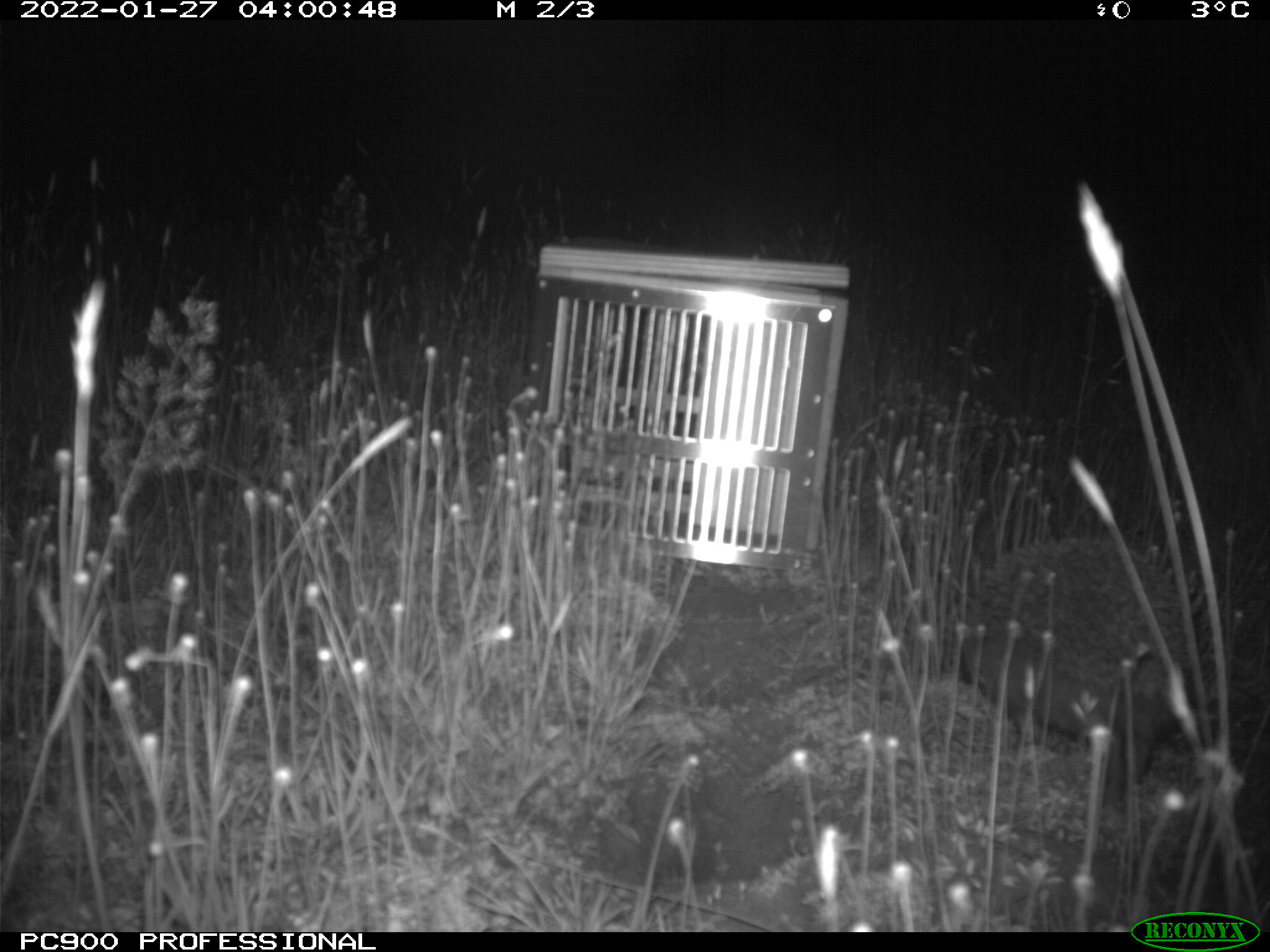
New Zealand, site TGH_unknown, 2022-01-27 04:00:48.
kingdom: Animalia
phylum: Chordata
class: Mammalia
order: Eulipotyphla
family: Erinaceidae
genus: Erinaceus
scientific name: Erinaceus europaeus europaeus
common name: european hedgehog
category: hedgehog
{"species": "hedgehog (european hedgehog) (Erinaceus europaeus europaeus)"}